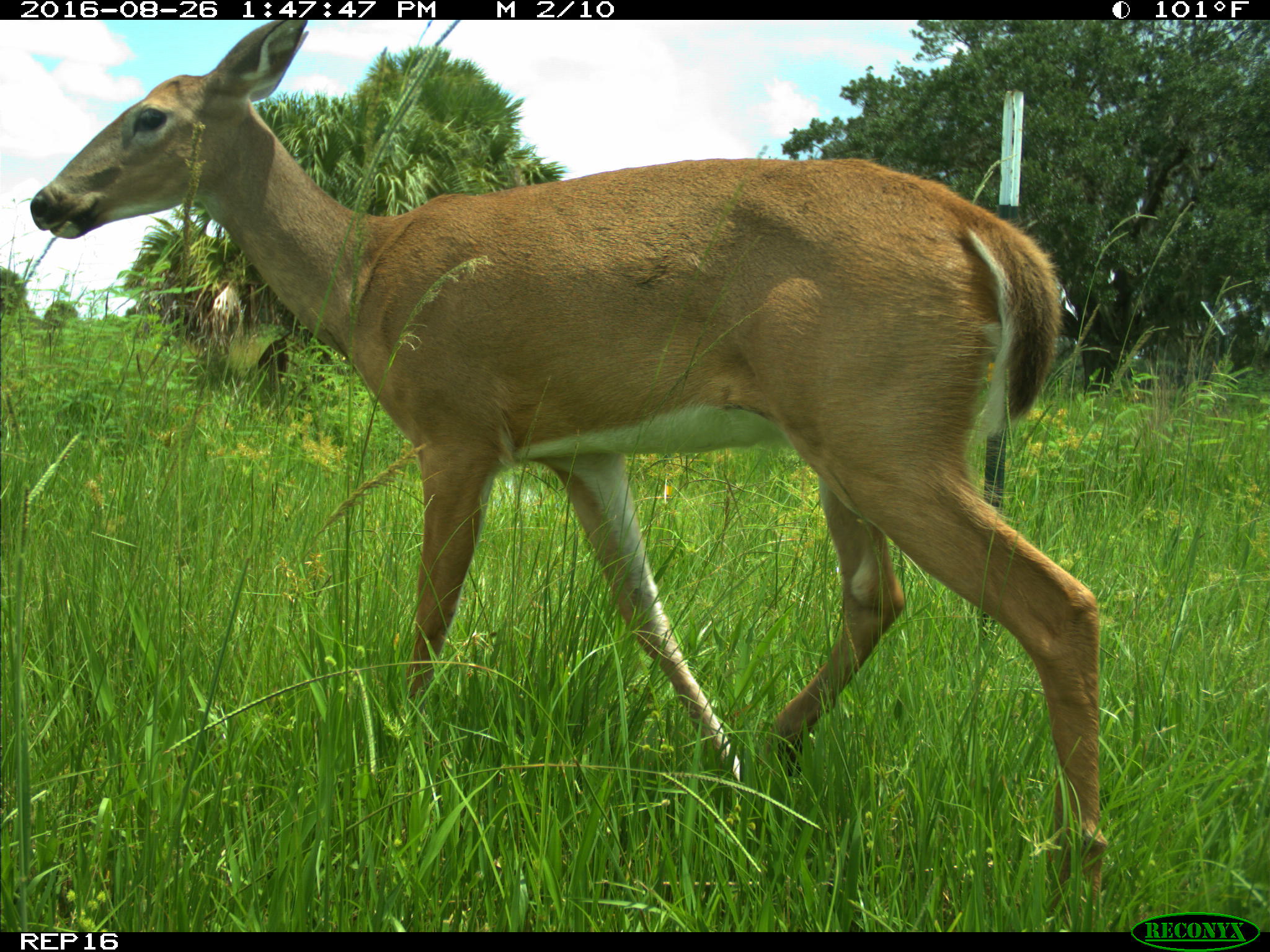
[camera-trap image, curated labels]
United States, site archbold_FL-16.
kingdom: Animalia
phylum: Chordata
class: Mammalia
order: Artiodactyla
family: Cervidae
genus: Odocoileus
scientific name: Odocoileus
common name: deer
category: unidentified deer